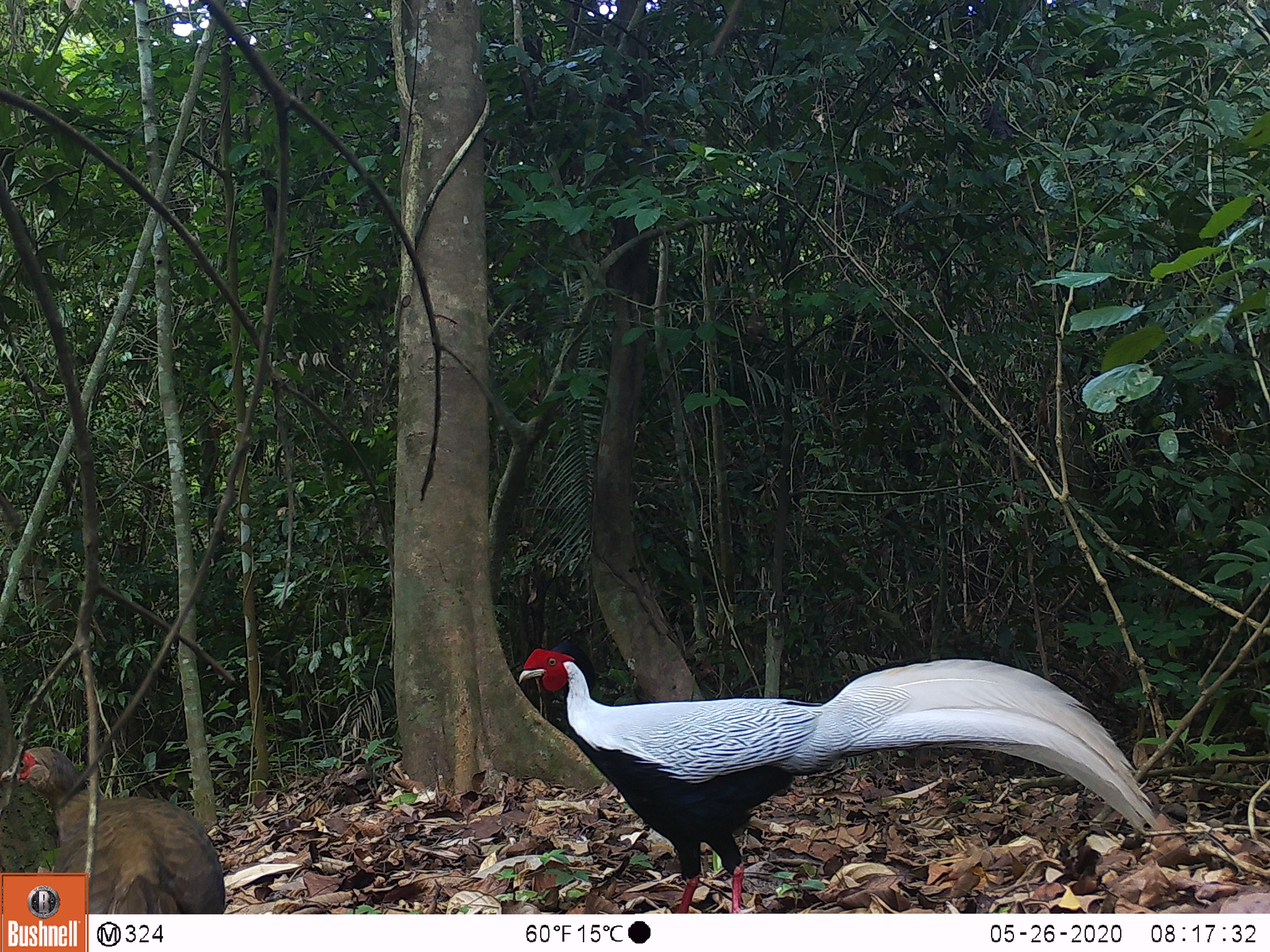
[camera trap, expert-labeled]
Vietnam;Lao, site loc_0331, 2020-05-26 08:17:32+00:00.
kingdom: Animalia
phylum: Chordata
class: Aves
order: Galliformes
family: Phasianidae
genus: Lophura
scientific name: Lophura nycthemera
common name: silver pheasant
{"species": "silver pheasant (Lophura nycthemera)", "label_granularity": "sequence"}